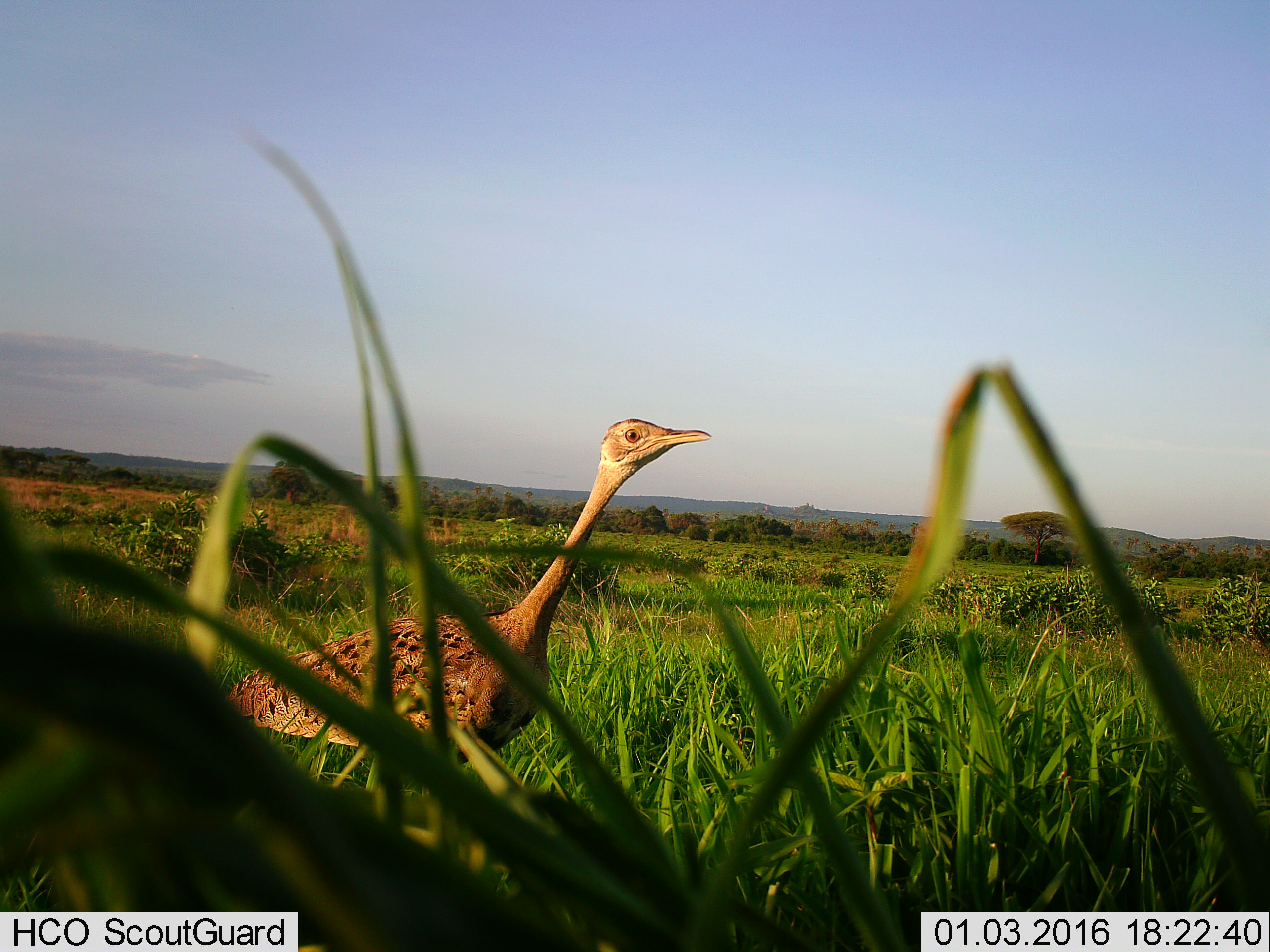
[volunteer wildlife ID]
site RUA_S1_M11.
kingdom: Animalia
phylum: Chordata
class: Aves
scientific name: Aves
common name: bird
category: birdother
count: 1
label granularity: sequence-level